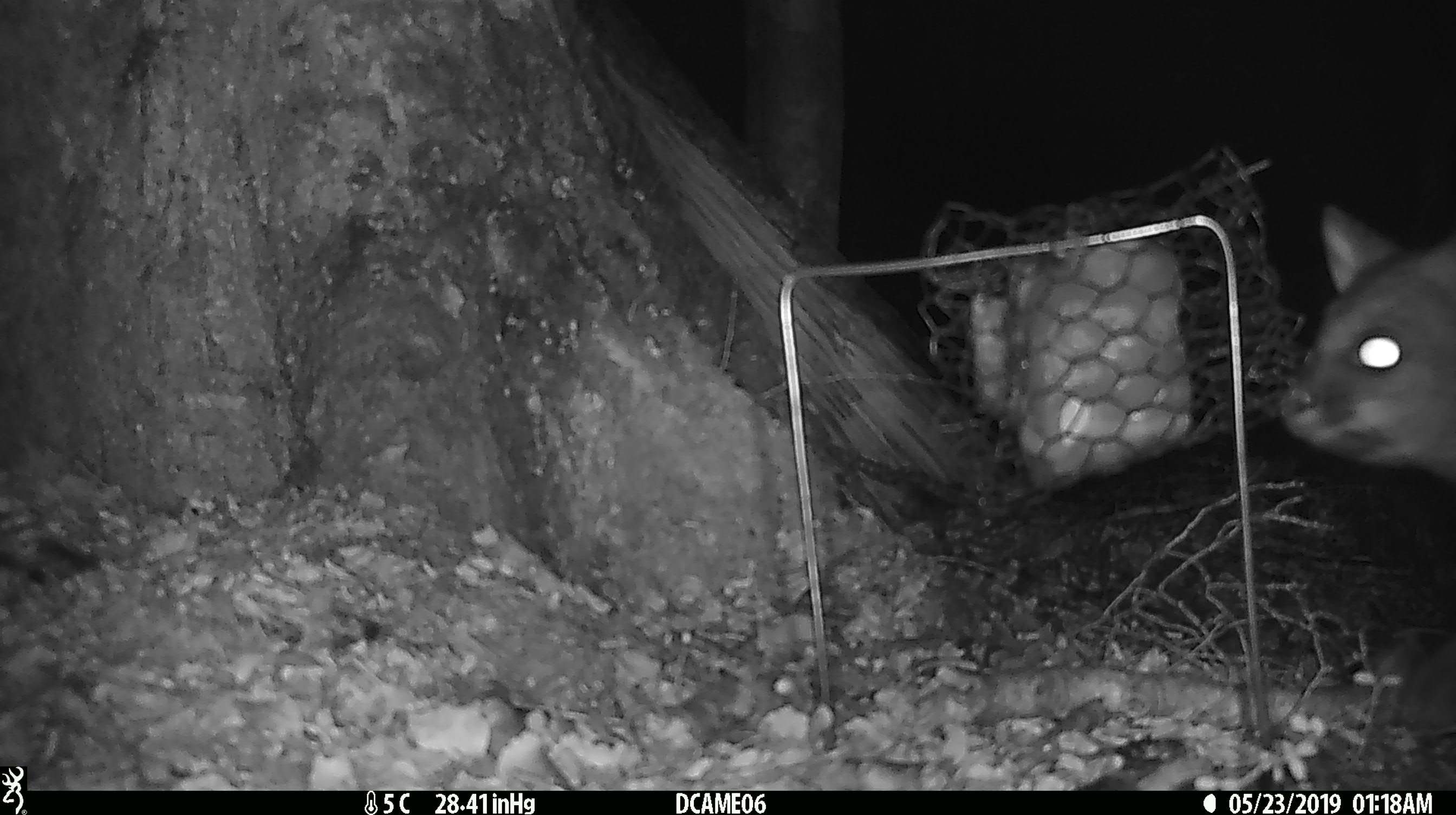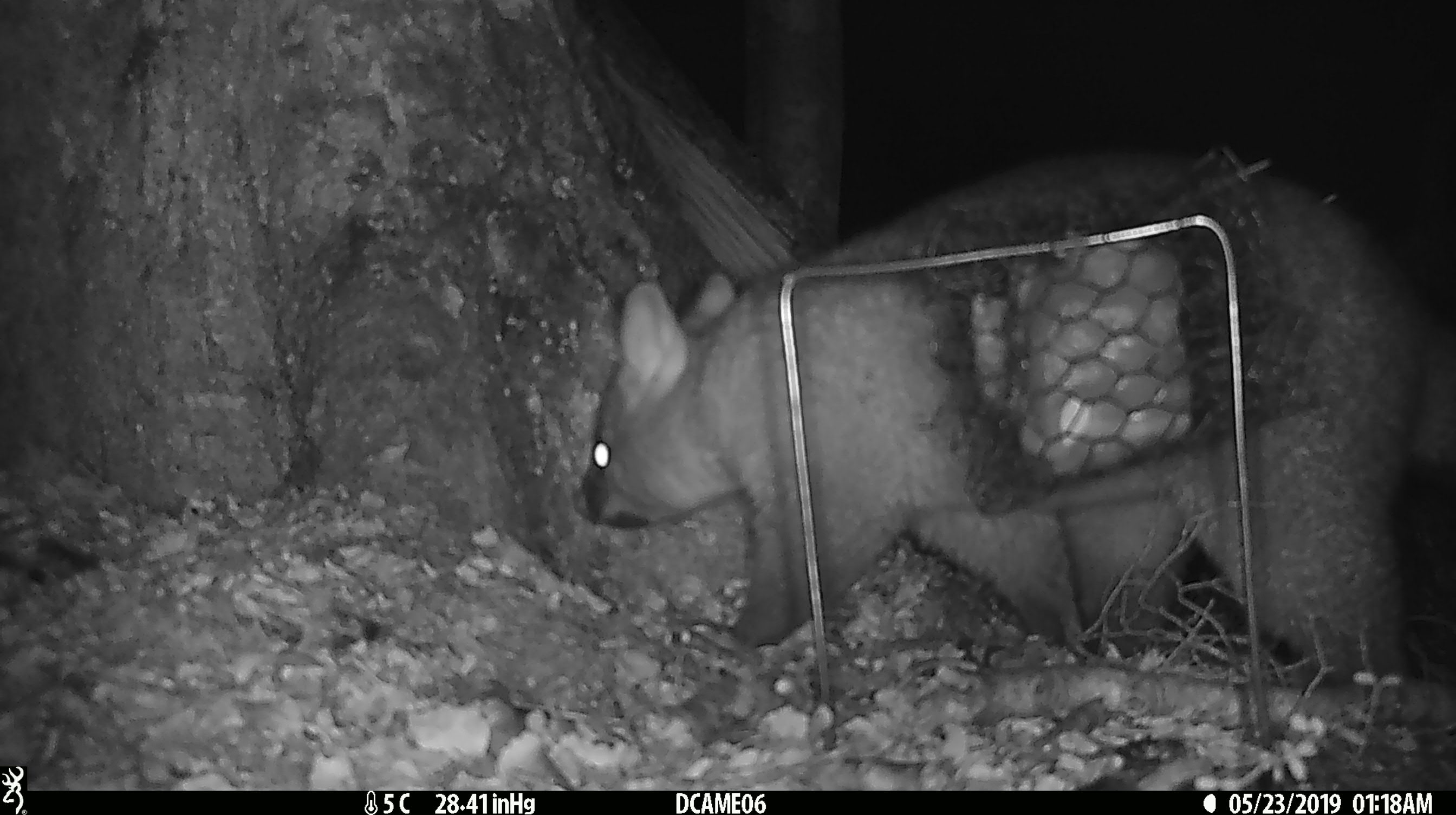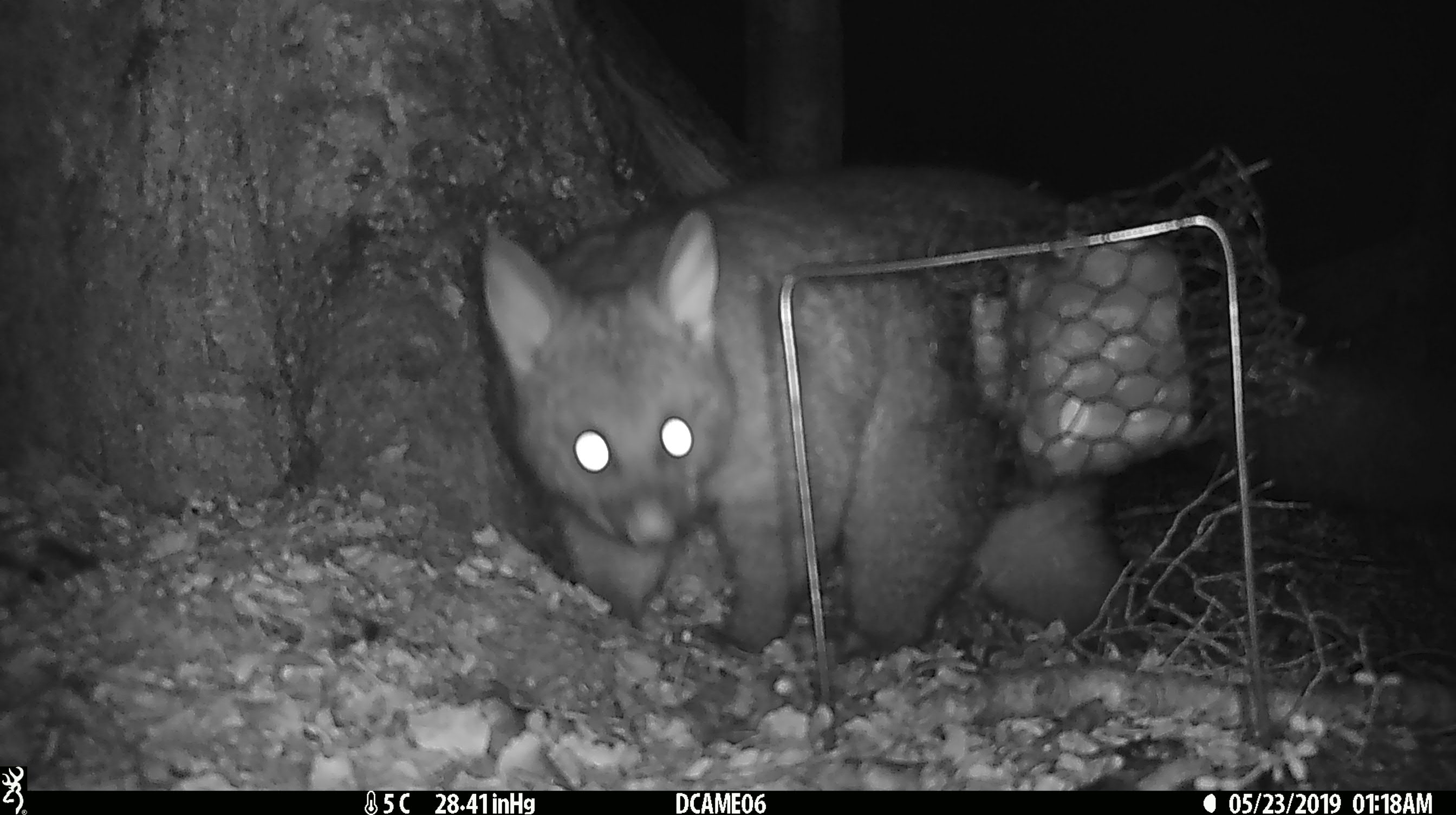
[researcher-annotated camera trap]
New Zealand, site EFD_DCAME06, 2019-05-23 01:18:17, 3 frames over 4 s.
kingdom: Animalia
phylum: Chordata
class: Mammalia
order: Diprotodontia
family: Phalangeridae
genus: Trichosurus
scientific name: Trichosurus vulpecula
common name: common brushtail possum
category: possum